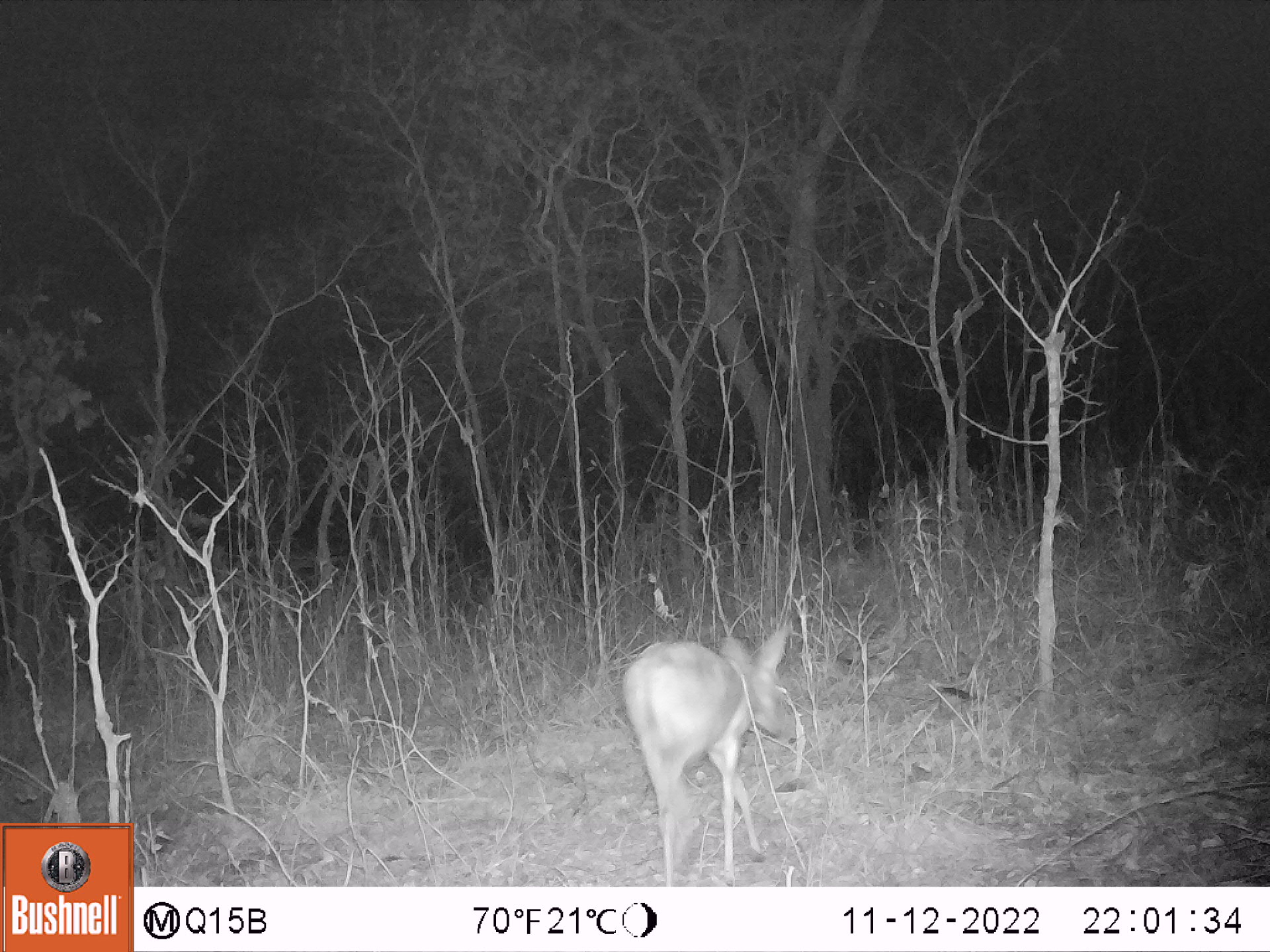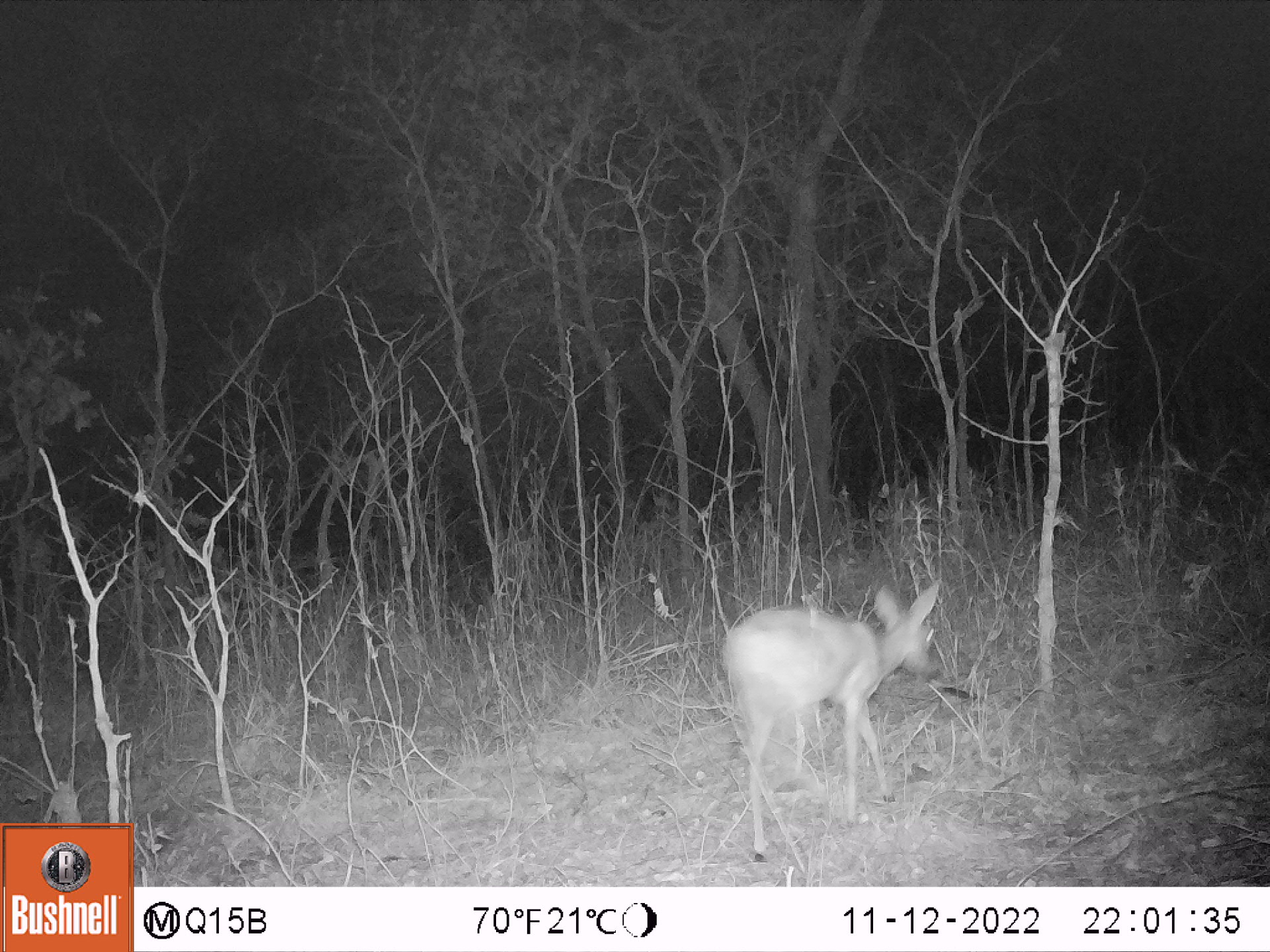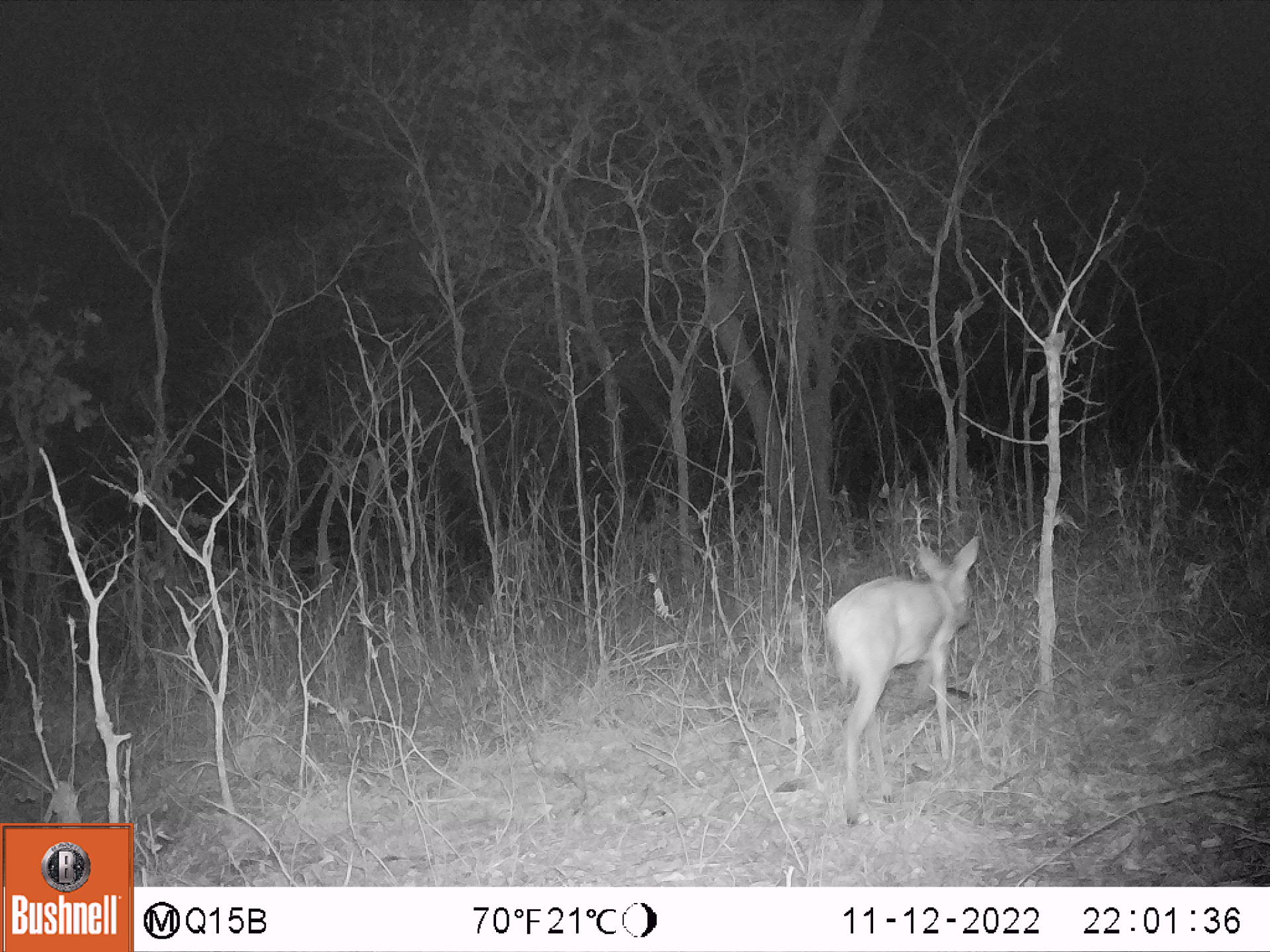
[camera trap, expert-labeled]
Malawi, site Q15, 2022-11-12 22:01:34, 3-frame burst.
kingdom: Animalia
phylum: Chordata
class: Mammalia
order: Artiodactyla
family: Bovidae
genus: Sylvicapra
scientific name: Sylvicapra grimmia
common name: common duiker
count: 1